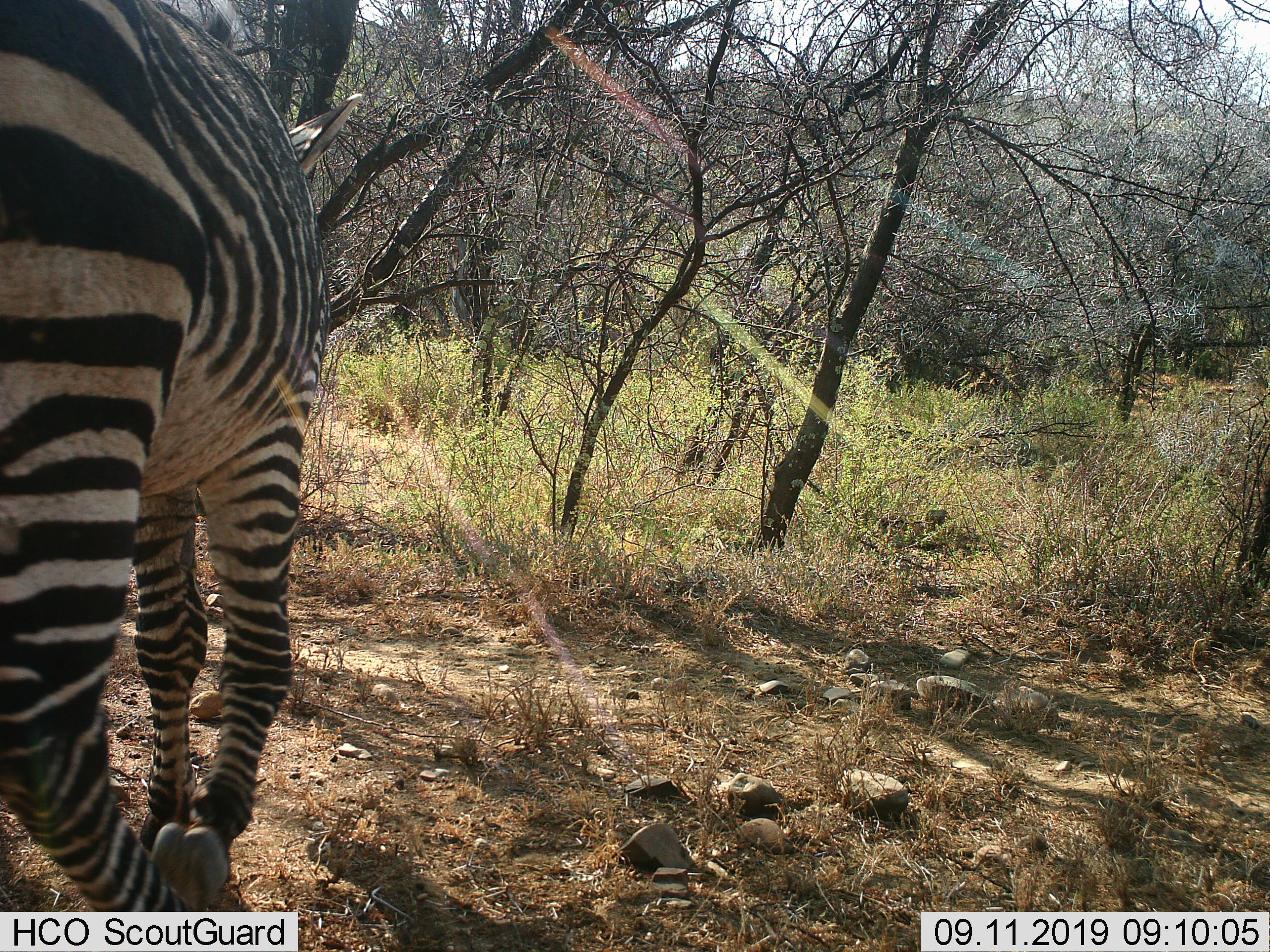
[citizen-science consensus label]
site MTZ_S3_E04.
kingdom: Animalia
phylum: Chordata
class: Mammalia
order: Perissodactyla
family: Equidae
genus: Equus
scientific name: Equus zebra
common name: mountain zebra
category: zebramountain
Zebramountain (mountain zebra) (Equus zebra), count 1. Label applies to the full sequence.